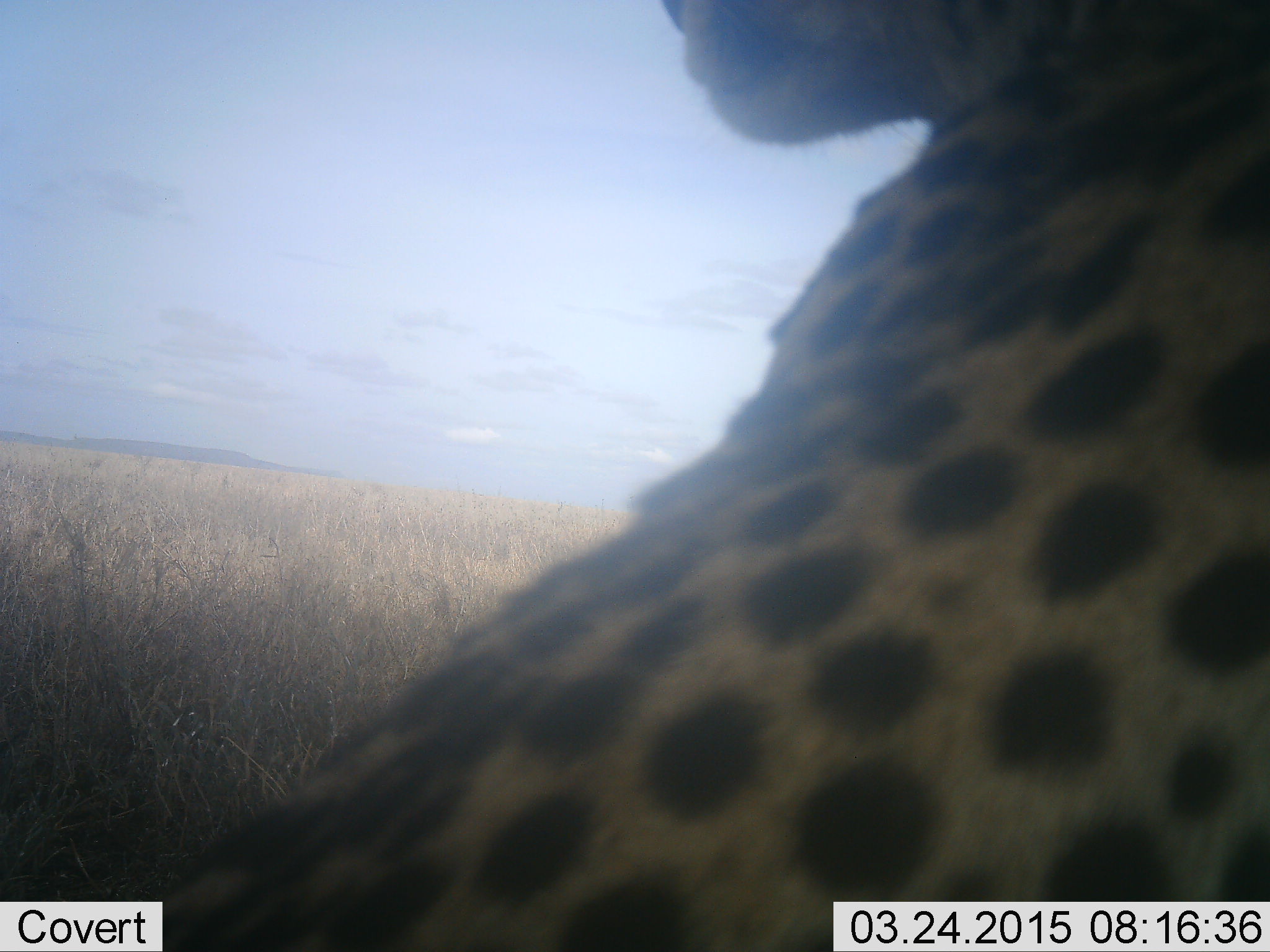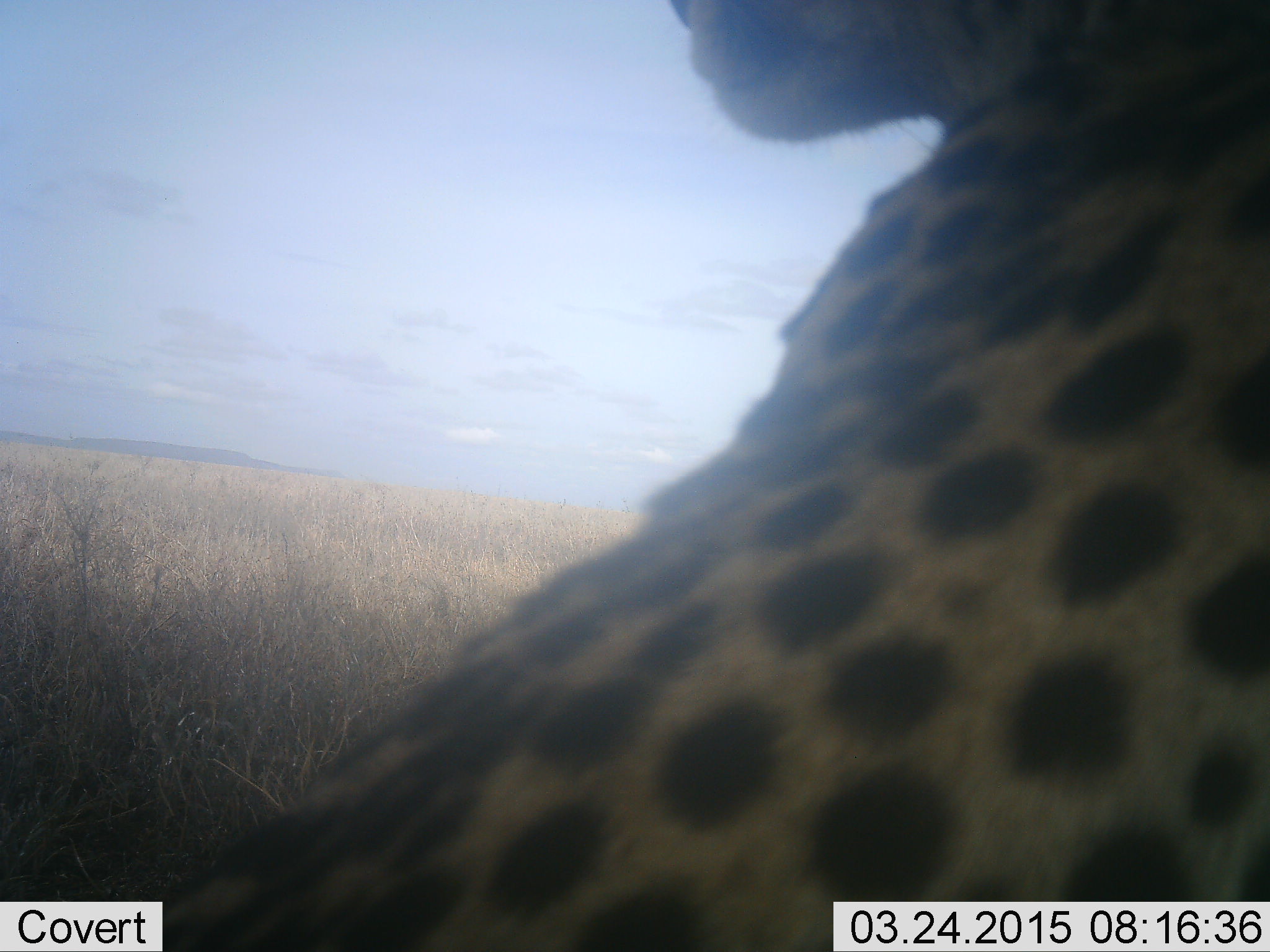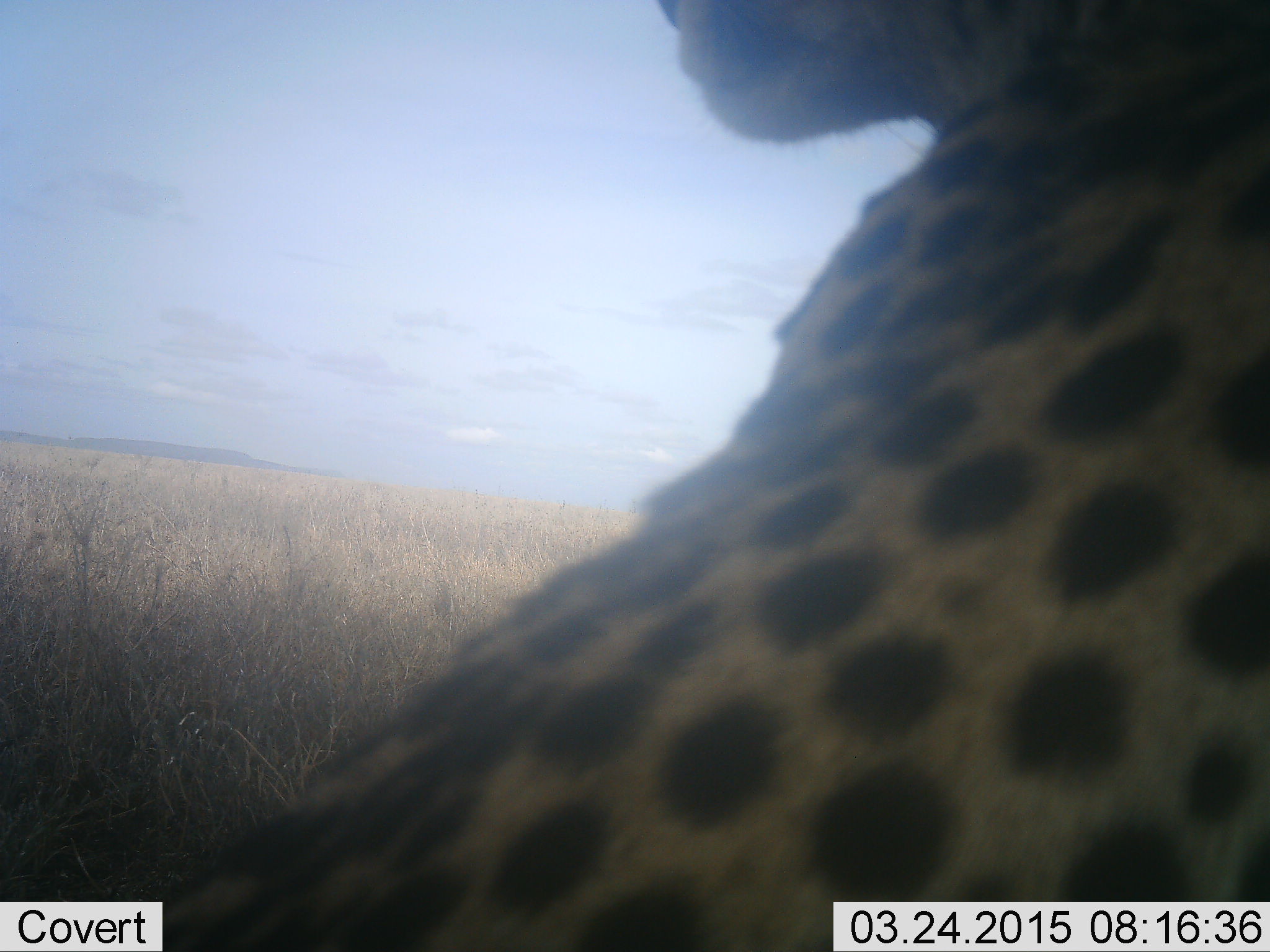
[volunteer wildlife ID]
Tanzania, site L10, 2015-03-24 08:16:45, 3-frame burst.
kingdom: Animalia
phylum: Chordata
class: Mammalia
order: Carnivora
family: Felidae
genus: Acinonyx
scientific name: Acinonyx jubatus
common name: cheetah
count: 1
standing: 20%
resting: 70%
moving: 10%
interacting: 0%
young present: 0%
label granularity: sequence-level